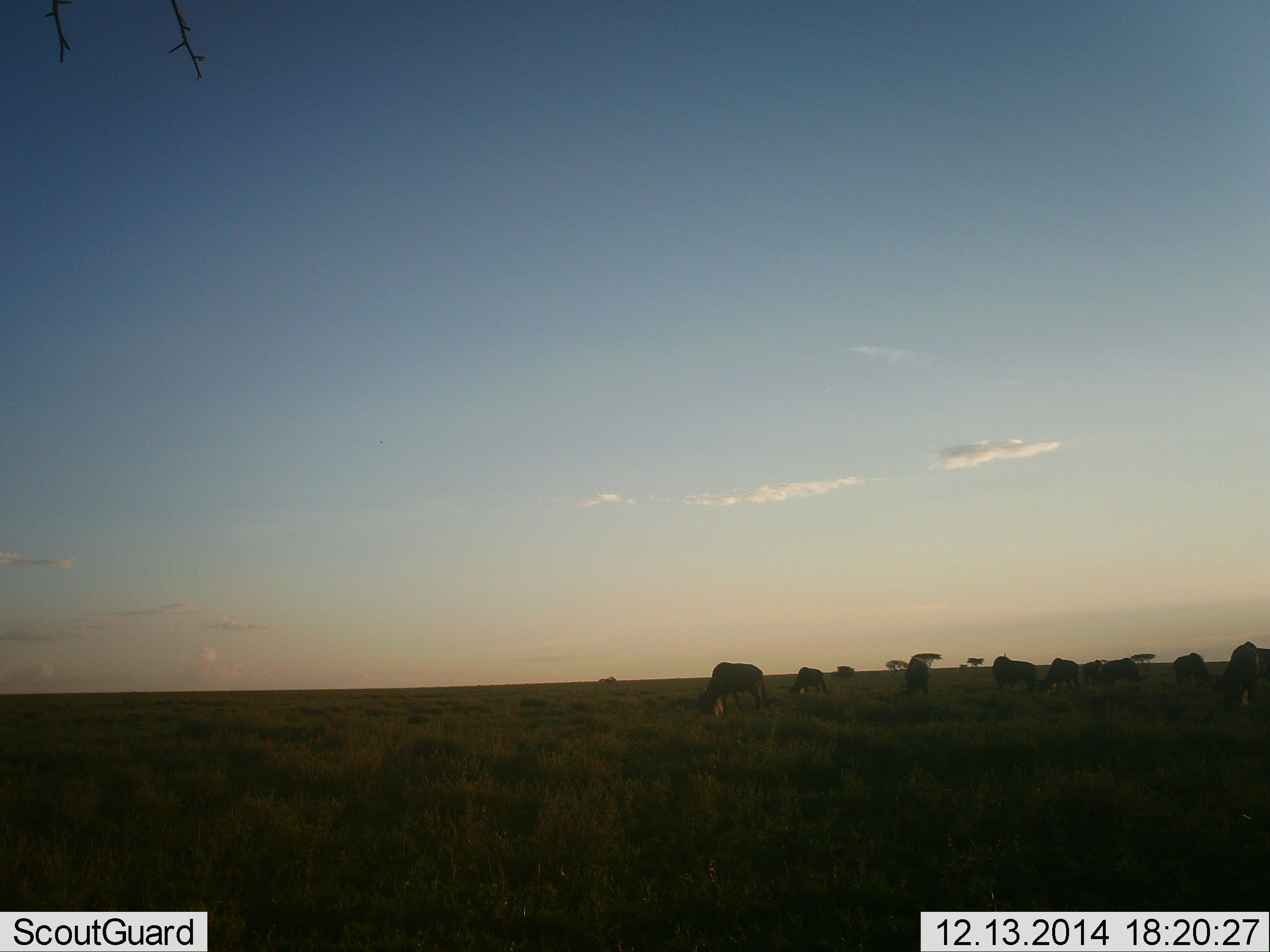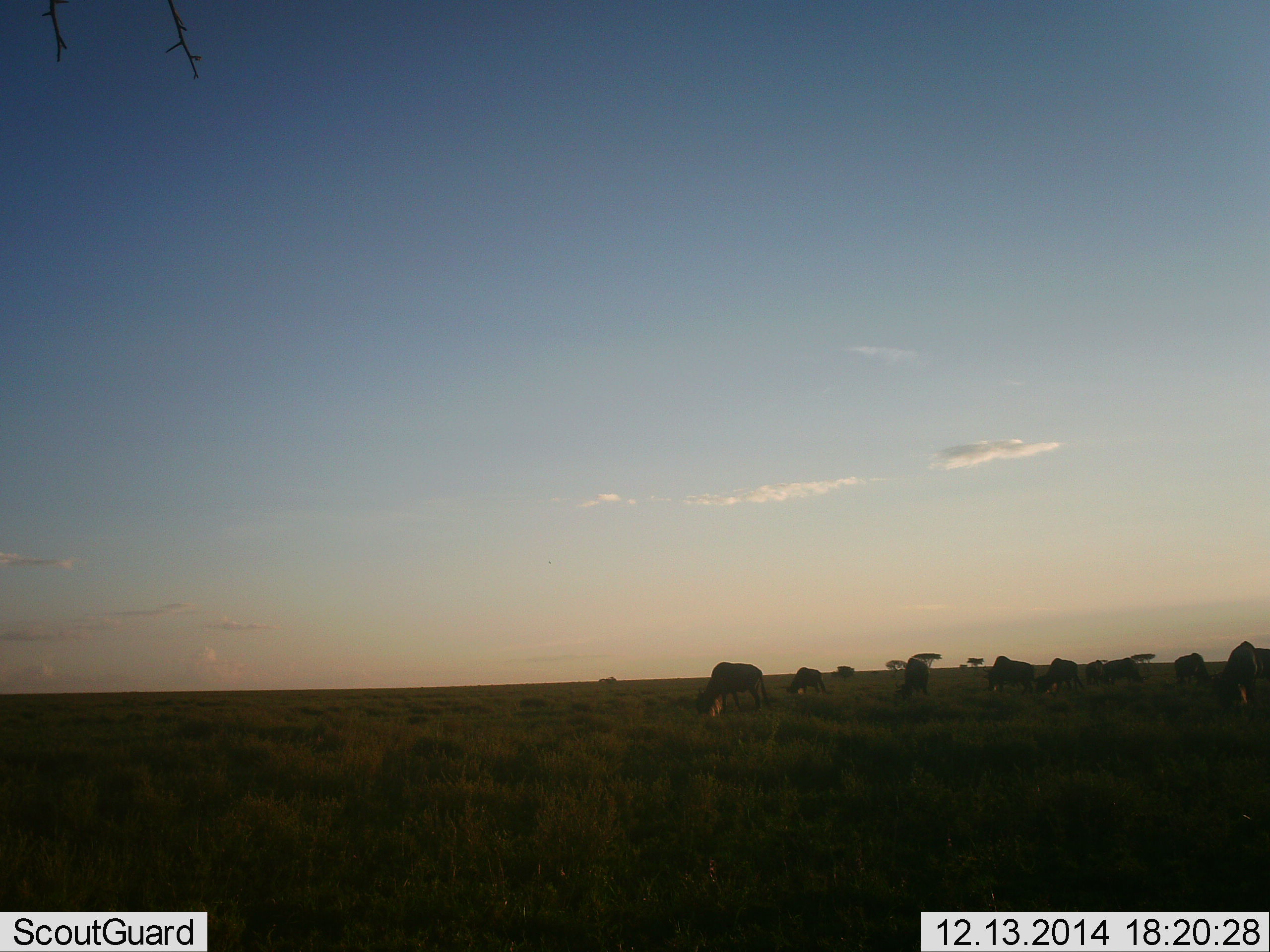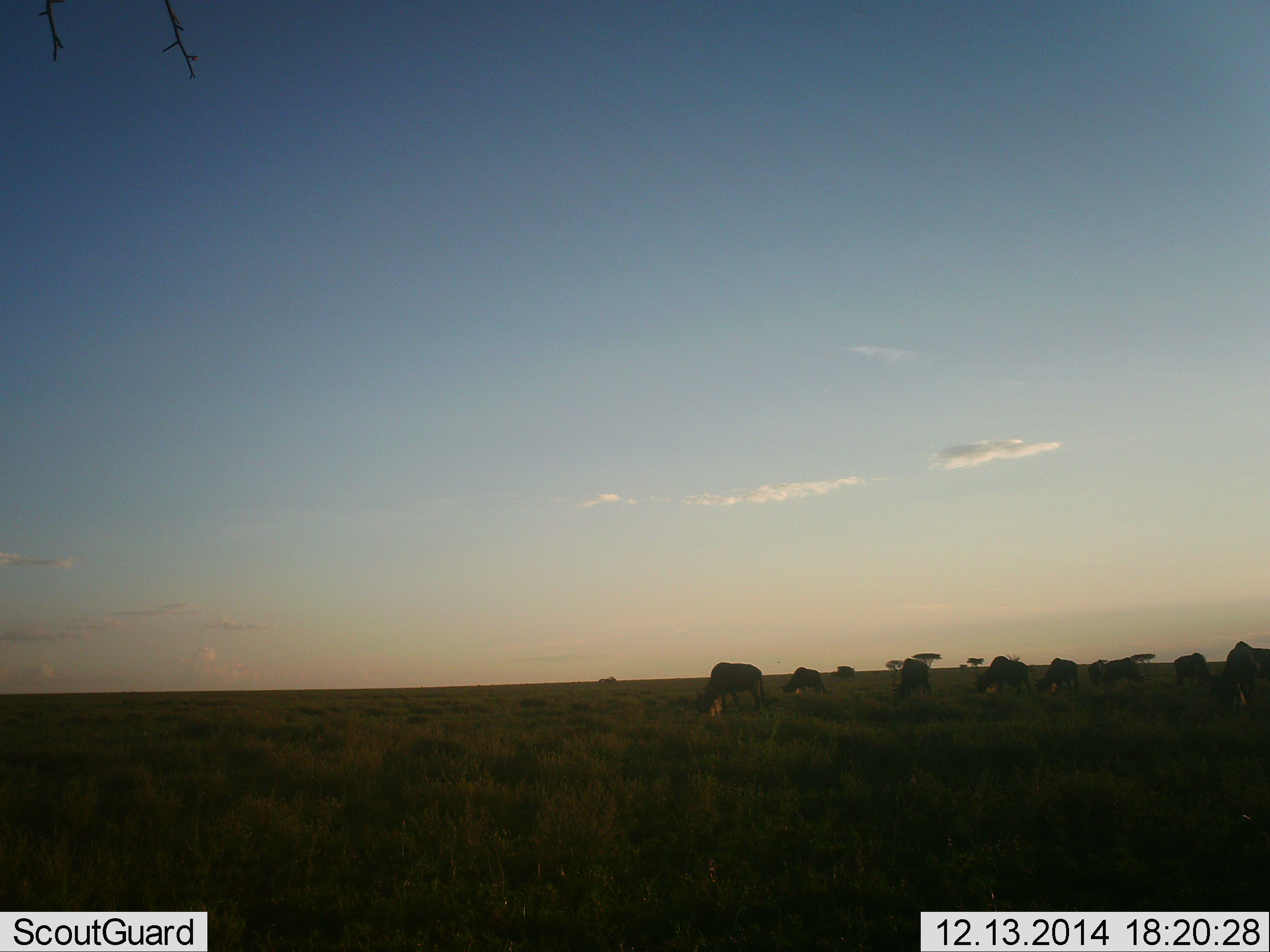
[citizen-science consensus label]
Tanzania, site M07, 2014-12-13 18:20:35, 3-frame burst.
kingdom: Animalia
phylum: Chordata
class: Mammalia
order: Artiodactyla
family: Bovidae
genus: Connochaetes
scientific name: Connochaetes taurinus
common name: blue wildebeest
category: wildebeest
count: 10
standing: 30%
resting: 0%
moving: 0%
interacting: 0%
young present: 0%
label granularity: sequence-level